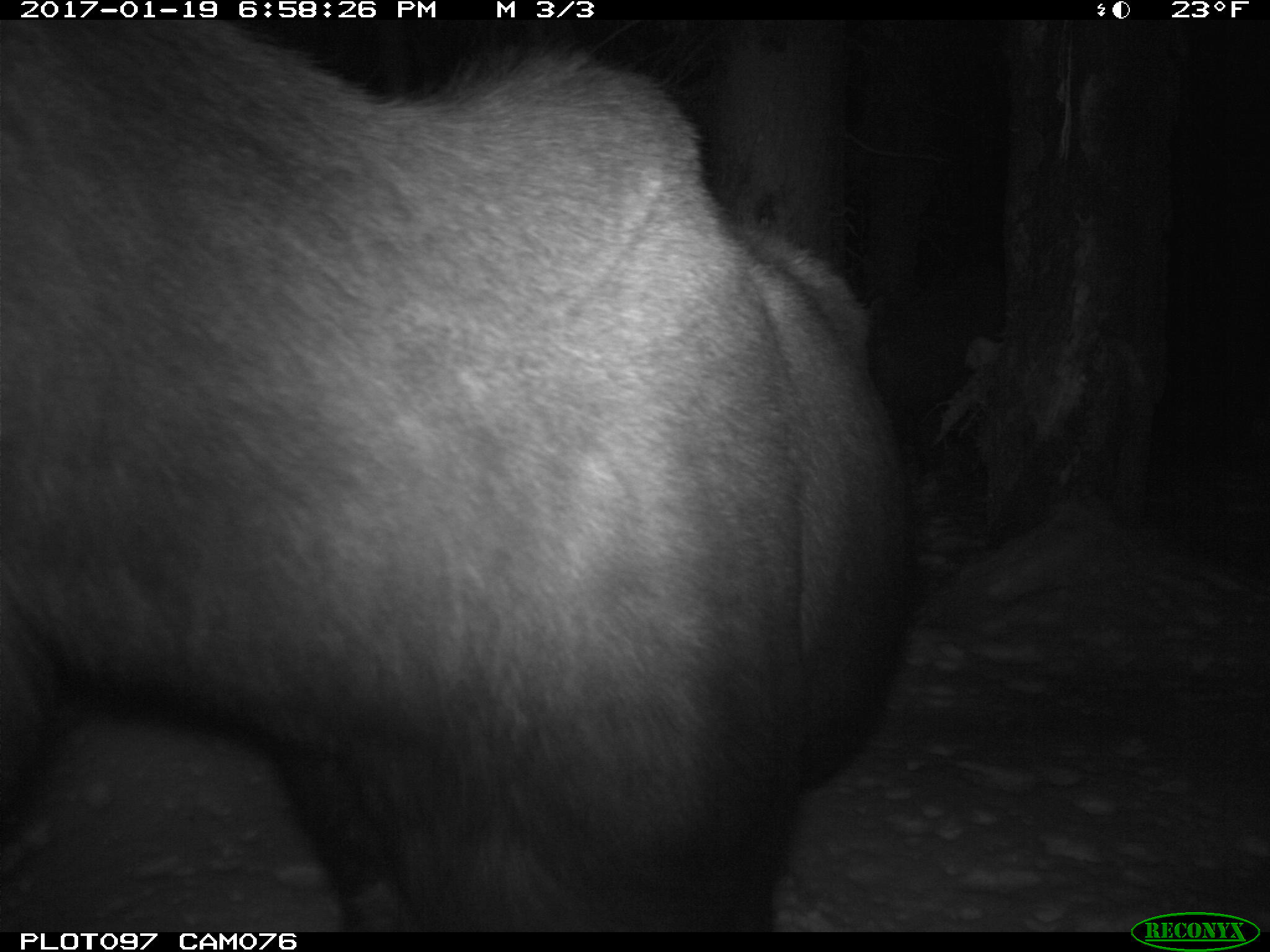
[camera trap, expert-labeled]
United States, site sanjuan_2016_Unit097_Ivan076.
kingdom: Animalia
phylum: Chordata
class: Mammalia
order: Artiodactyla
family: Cervidae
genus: Alces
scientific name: Alces alces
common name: moose